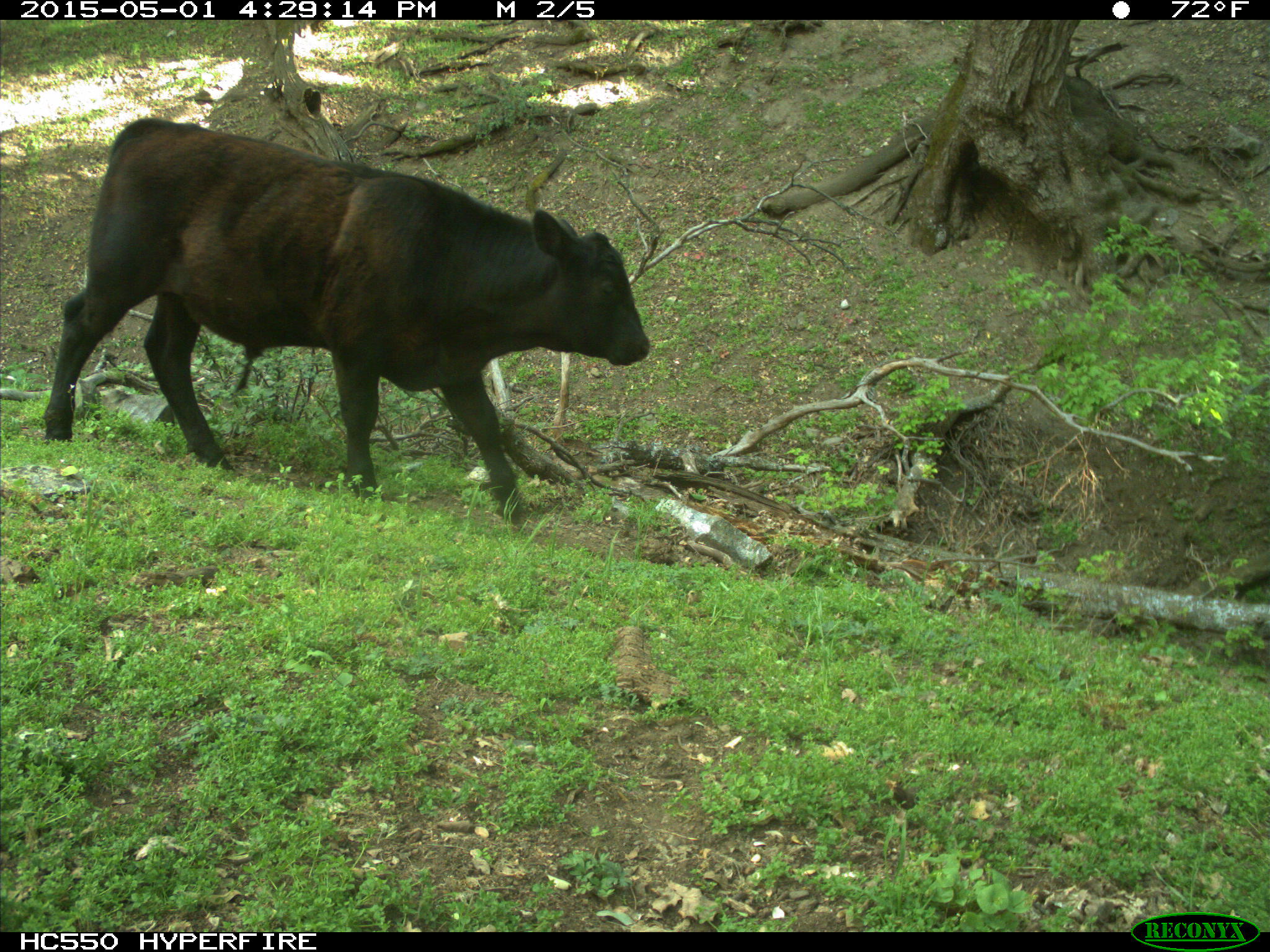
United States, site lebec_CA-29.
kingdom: Animalia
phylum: Chordata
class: Mammalia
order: Artiodactyla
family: Bovidae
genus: Bos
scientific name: Bos taurus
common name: domestic cow